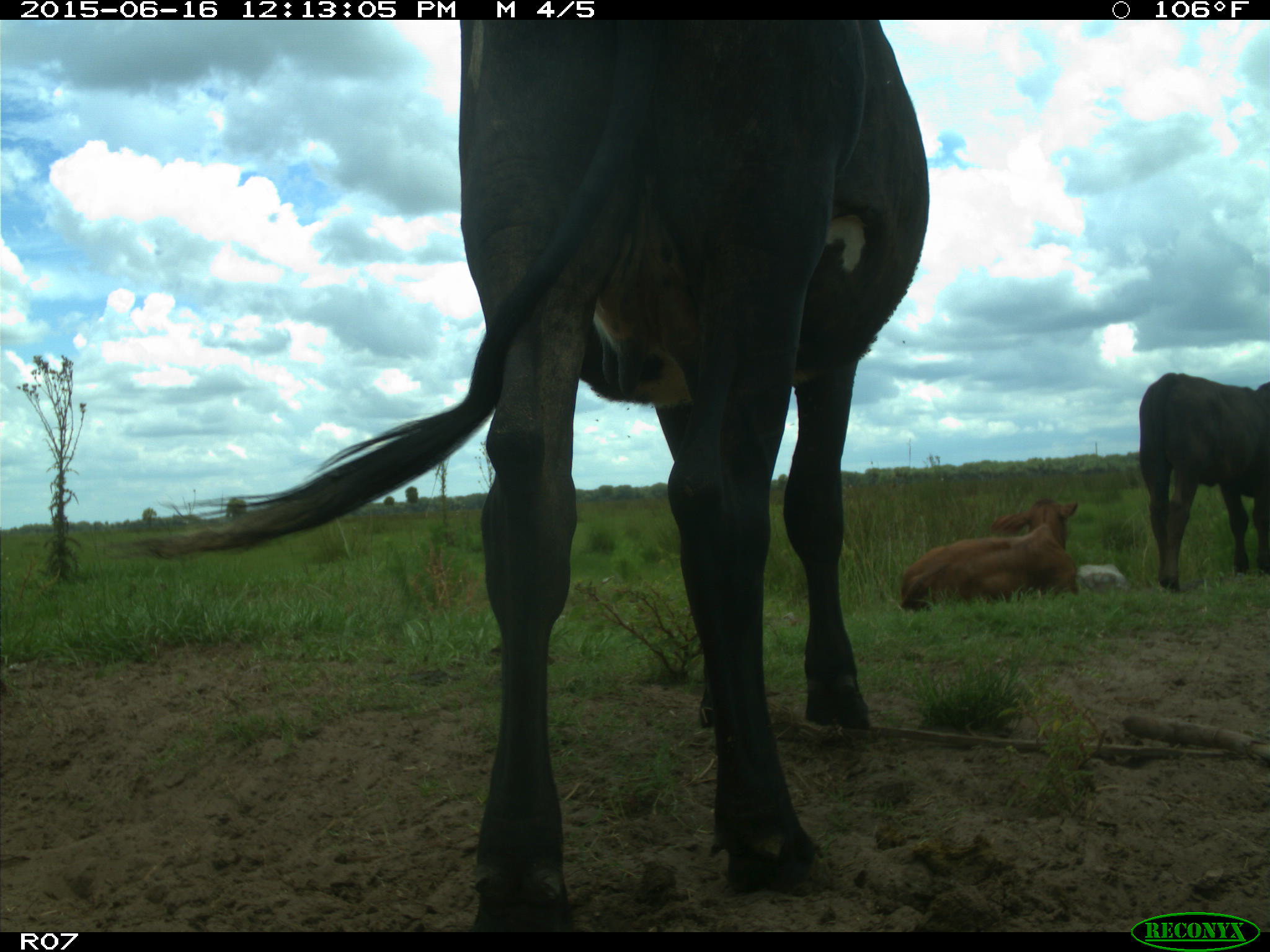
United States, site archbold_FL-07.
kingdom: Animalia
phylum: Chordata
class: Mammalia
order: Artiodactyla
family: Bovidae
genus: Bos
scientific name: Bos taurus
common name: domestic cow